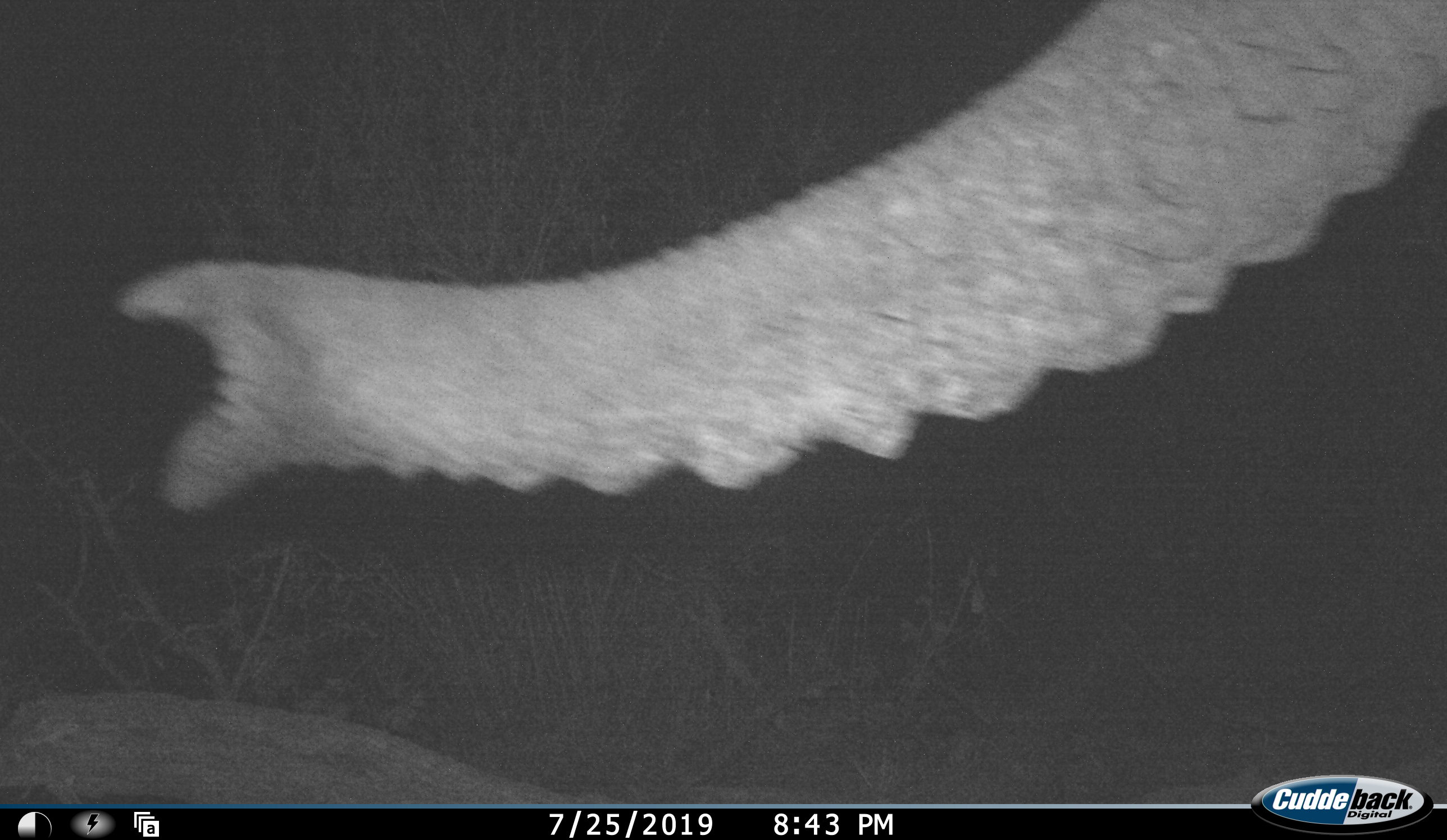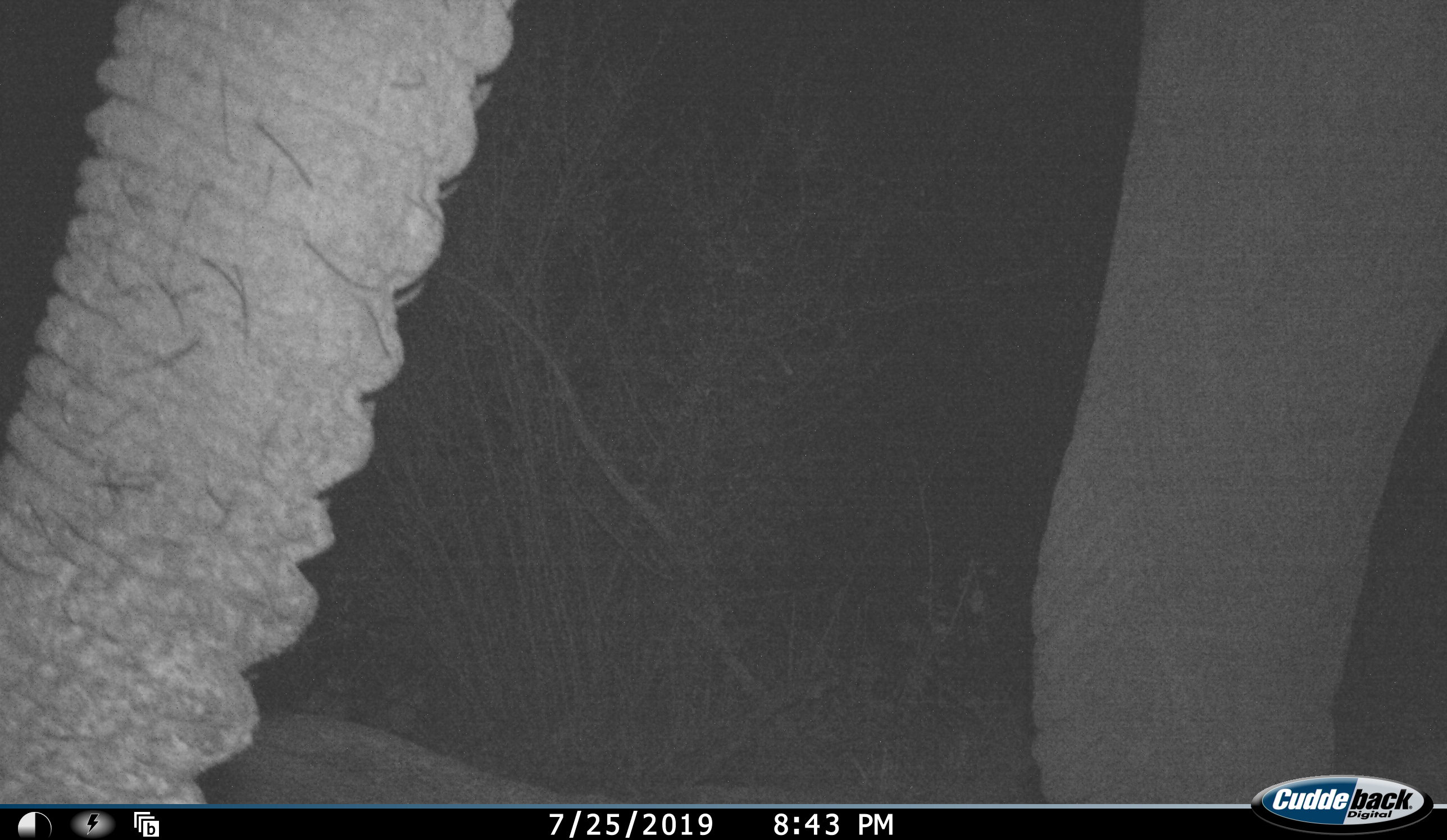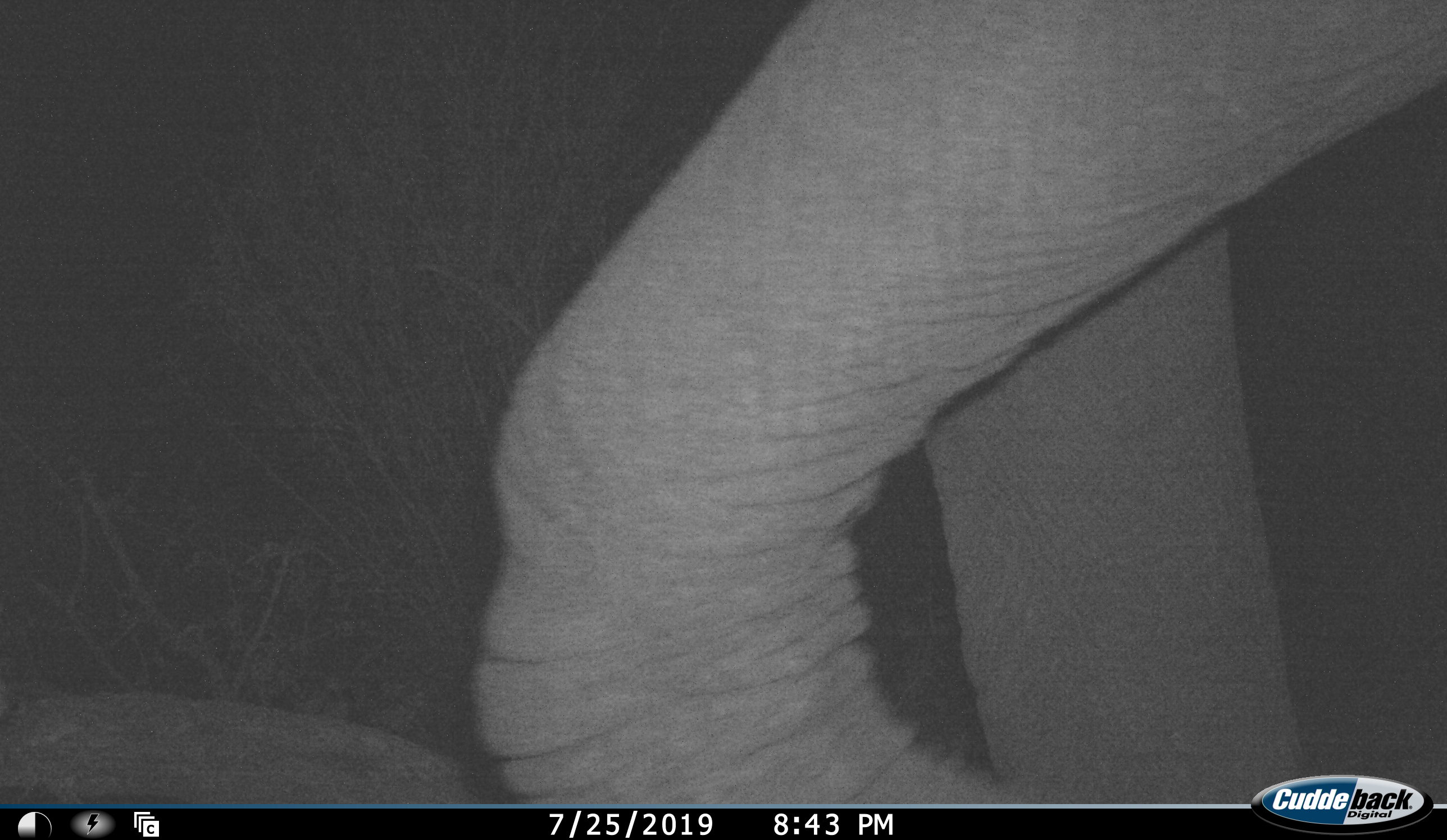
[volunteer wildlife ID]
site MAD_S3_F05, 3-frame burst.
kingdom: Animalia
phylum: Chordata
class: Mammalia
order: Proboscidea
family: Elephantidae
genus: Loxodonta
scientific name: Loxodonta africana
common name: african bush elephant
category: elephant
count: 1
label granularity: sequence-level